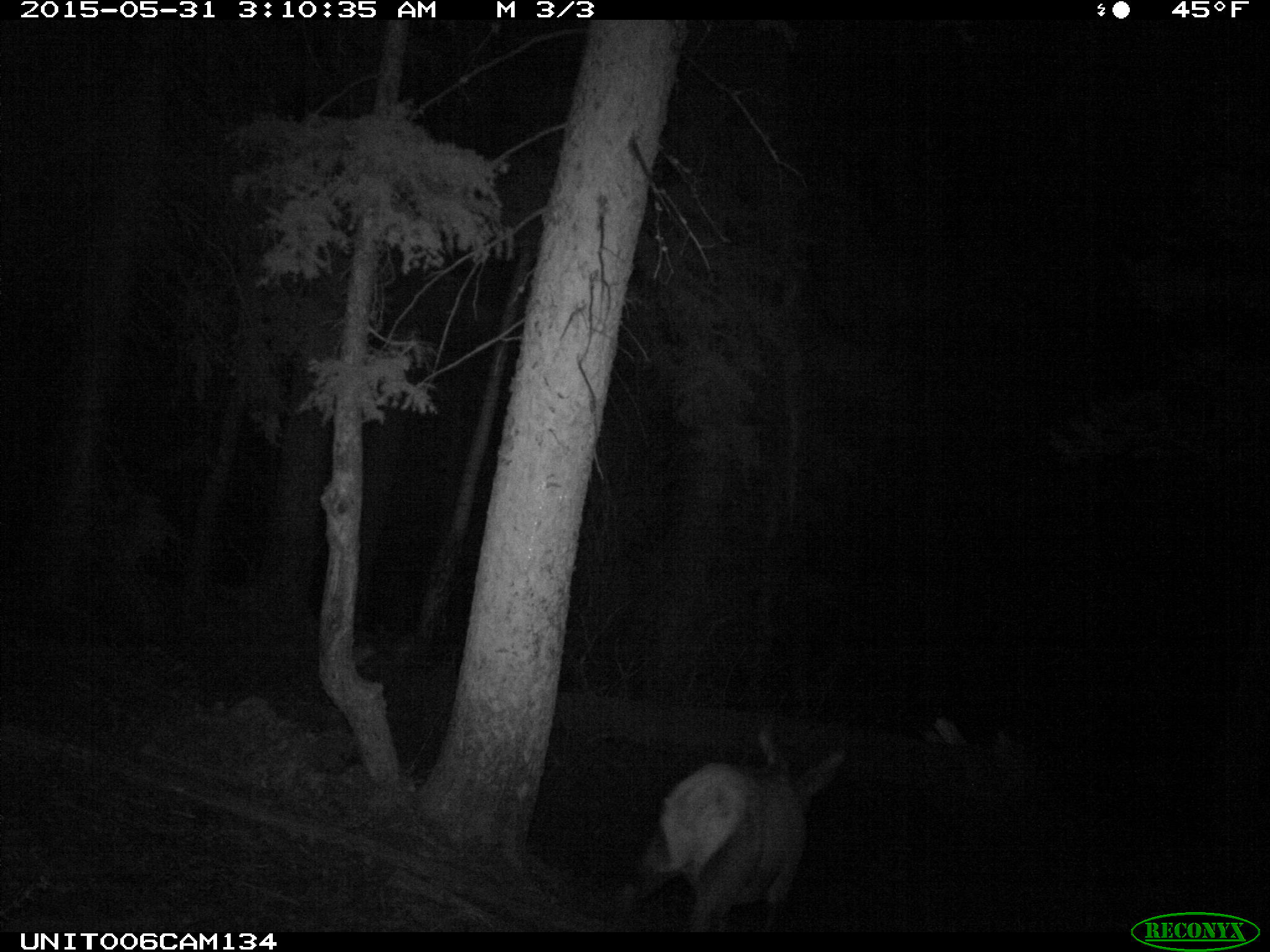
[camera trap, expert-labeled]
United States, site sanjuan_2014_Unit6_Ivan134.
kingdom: Animalia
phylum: Chordata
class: Mammalia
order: Artiodactyla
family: Cervidae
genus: Cervus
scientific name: Cervus elaphus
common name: red deer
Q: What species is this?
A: Cervus elaphus (red deer).